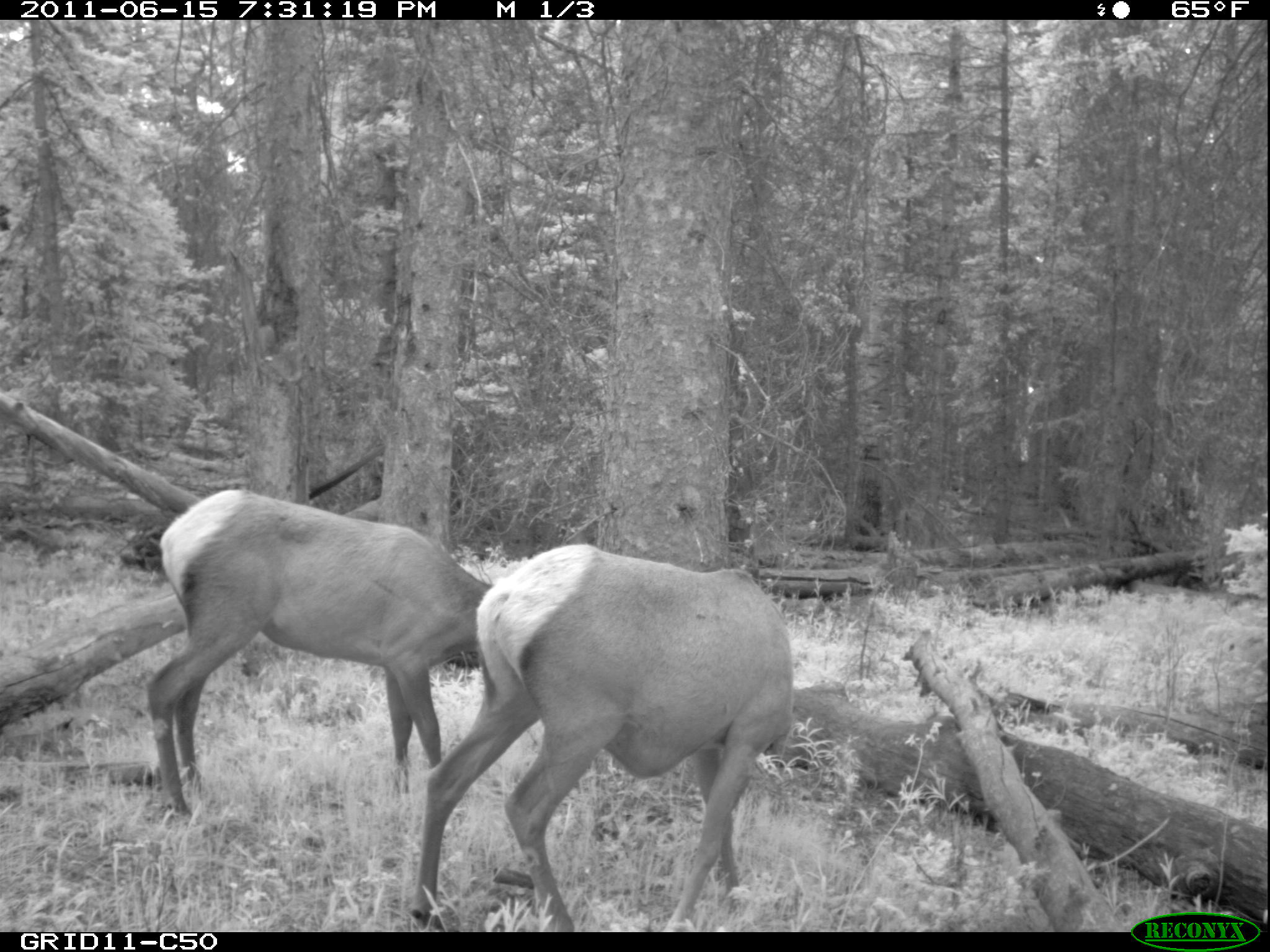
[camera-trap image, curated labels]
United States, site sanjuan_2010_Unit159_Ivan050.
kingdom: Animalia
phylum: Chordata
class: Mammalia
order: Artiodactyla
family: Cervidae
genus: Cervus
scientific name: Cervus elaphus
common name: red deer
Cervus elaphus (red deer).